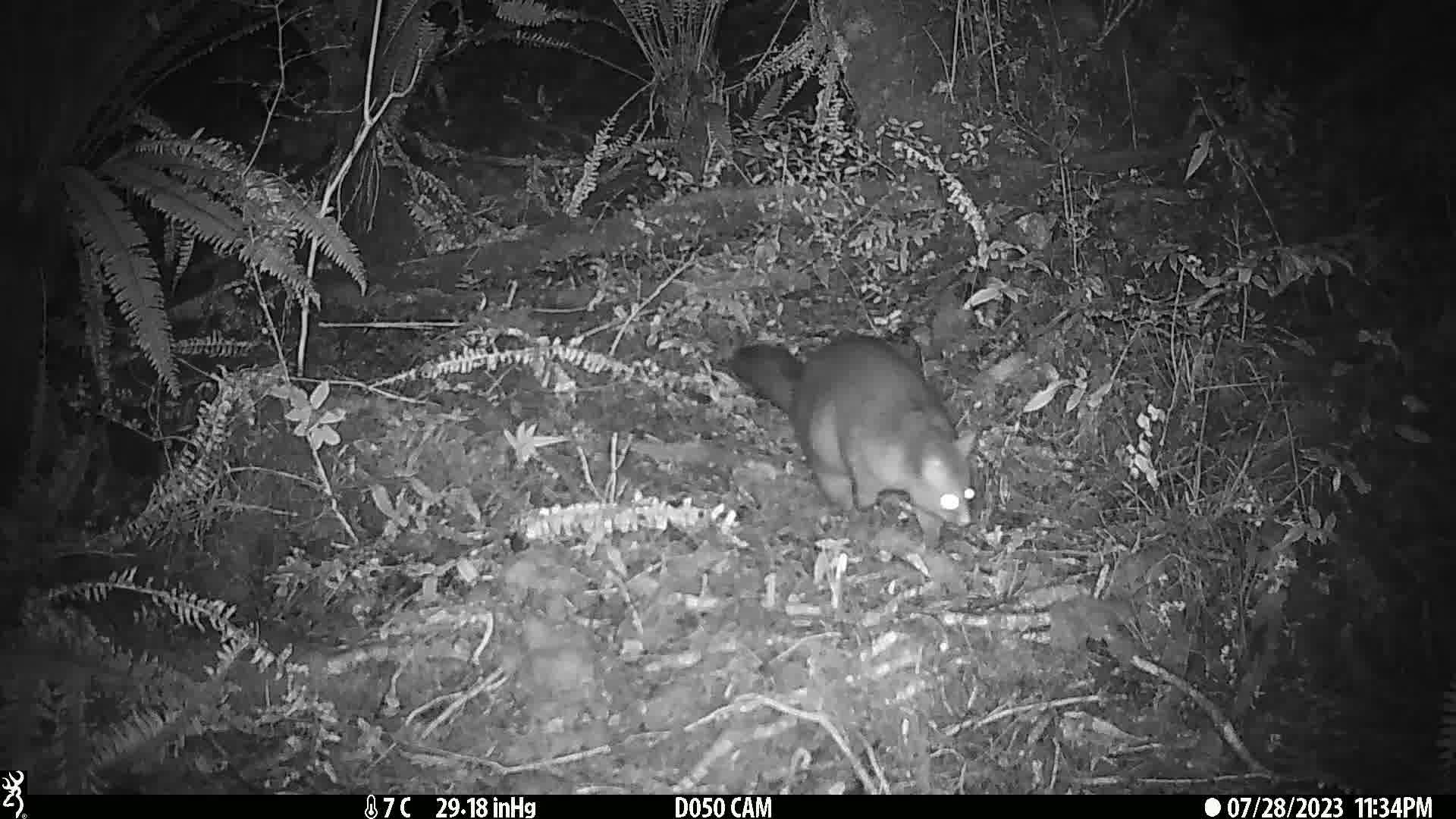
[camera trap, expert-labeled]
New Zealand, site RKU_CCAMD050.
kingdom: Animalia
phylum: Chordata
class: Mammalia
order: Diprotodontia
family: Phalangeridae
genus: Trichosurus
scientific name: Trichosurus vulpecula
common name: common brushtail possum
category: possum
Possum (common brushtail possum) (Trichosurus vulpecula).